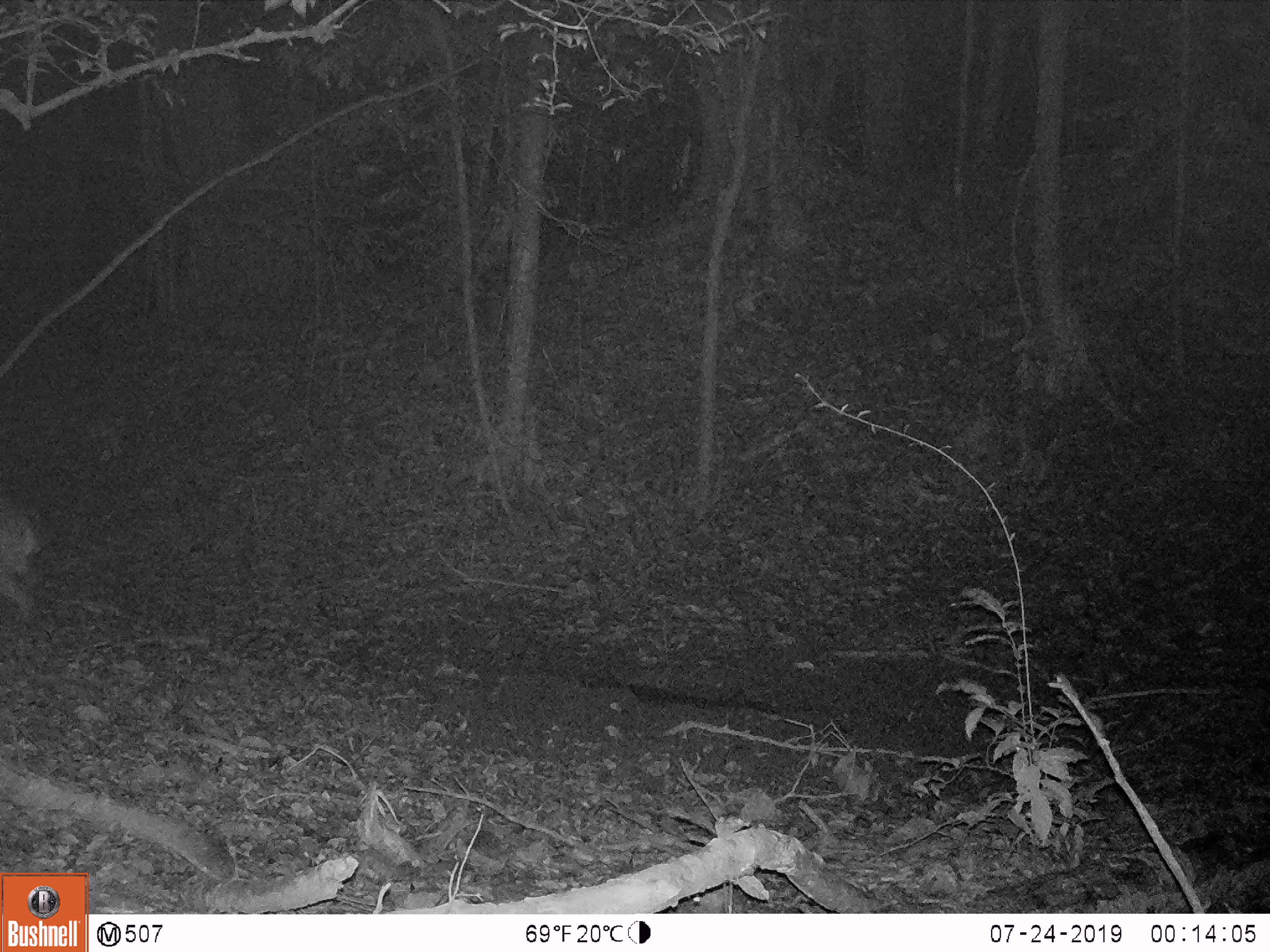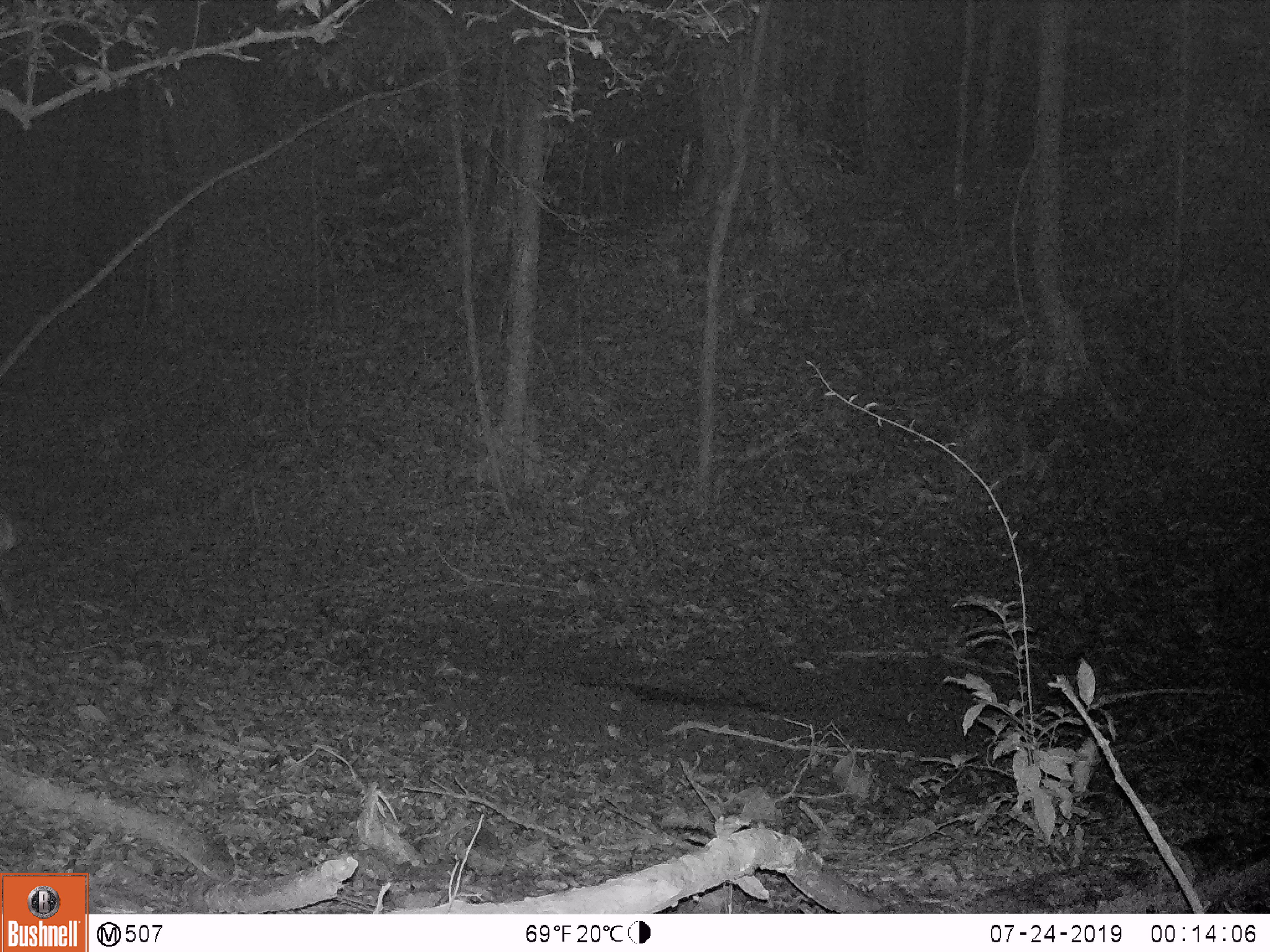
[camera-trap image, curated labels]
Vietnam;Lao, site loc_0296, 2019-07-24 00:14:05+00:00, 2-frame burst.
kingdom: Animalia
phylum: Chordata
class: Mammalia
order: Artiodactyla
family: Cervidae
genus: Muntiacus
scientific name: Muntiacus vuquangensis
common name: large-antlered muntjac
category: large antlered muntjac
Large antlered muntjac (large-antlered muntjac) (Muntiacus vuquangensis). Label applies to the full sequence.